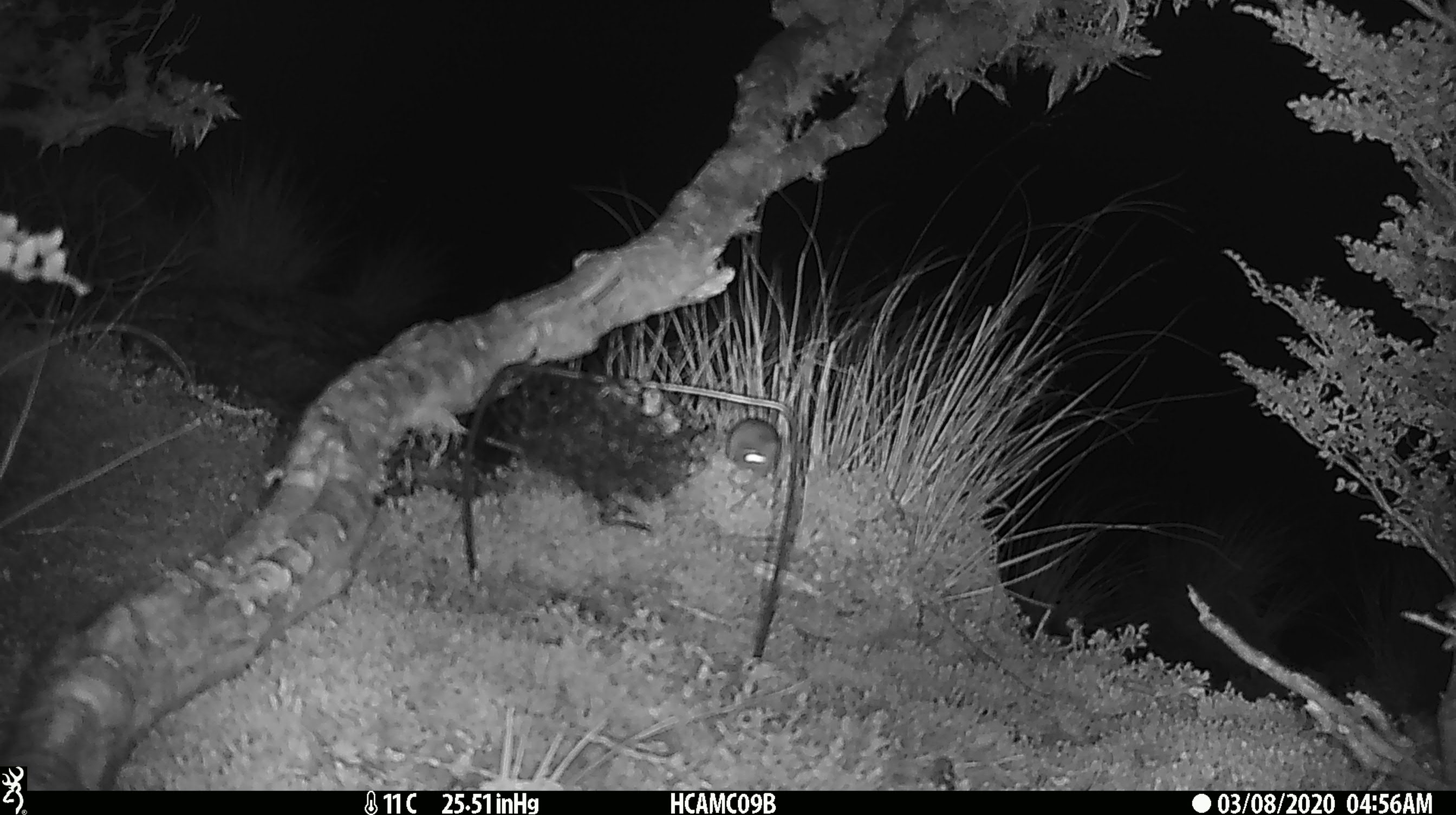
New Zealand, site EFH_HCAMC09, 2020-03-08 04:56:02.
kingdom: Animalia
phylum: Chordata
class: Mammalia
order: Rodentia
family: Muridae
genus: Mus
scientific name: Mus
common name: mouse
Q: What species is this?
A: Mouse (Mus).